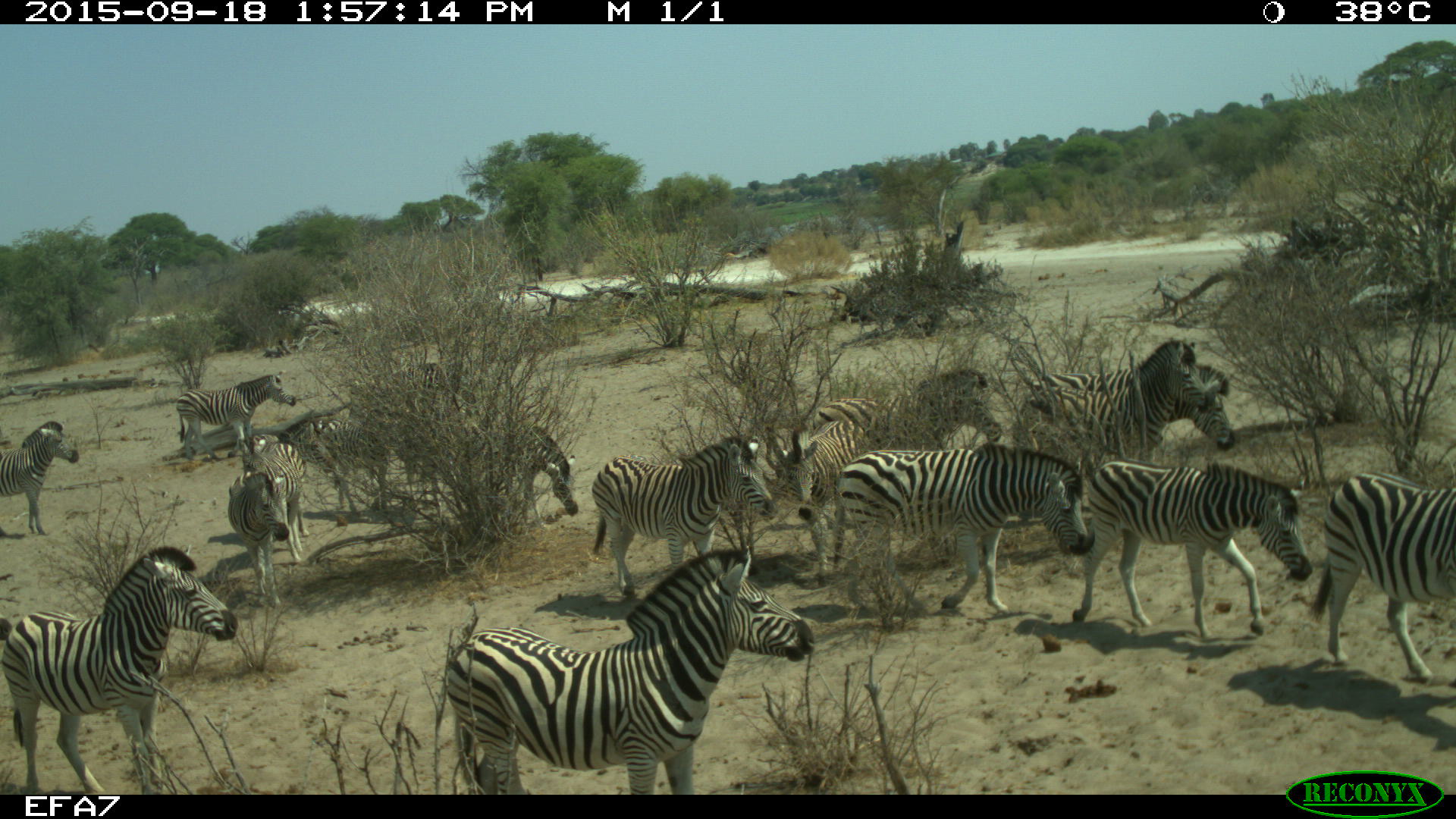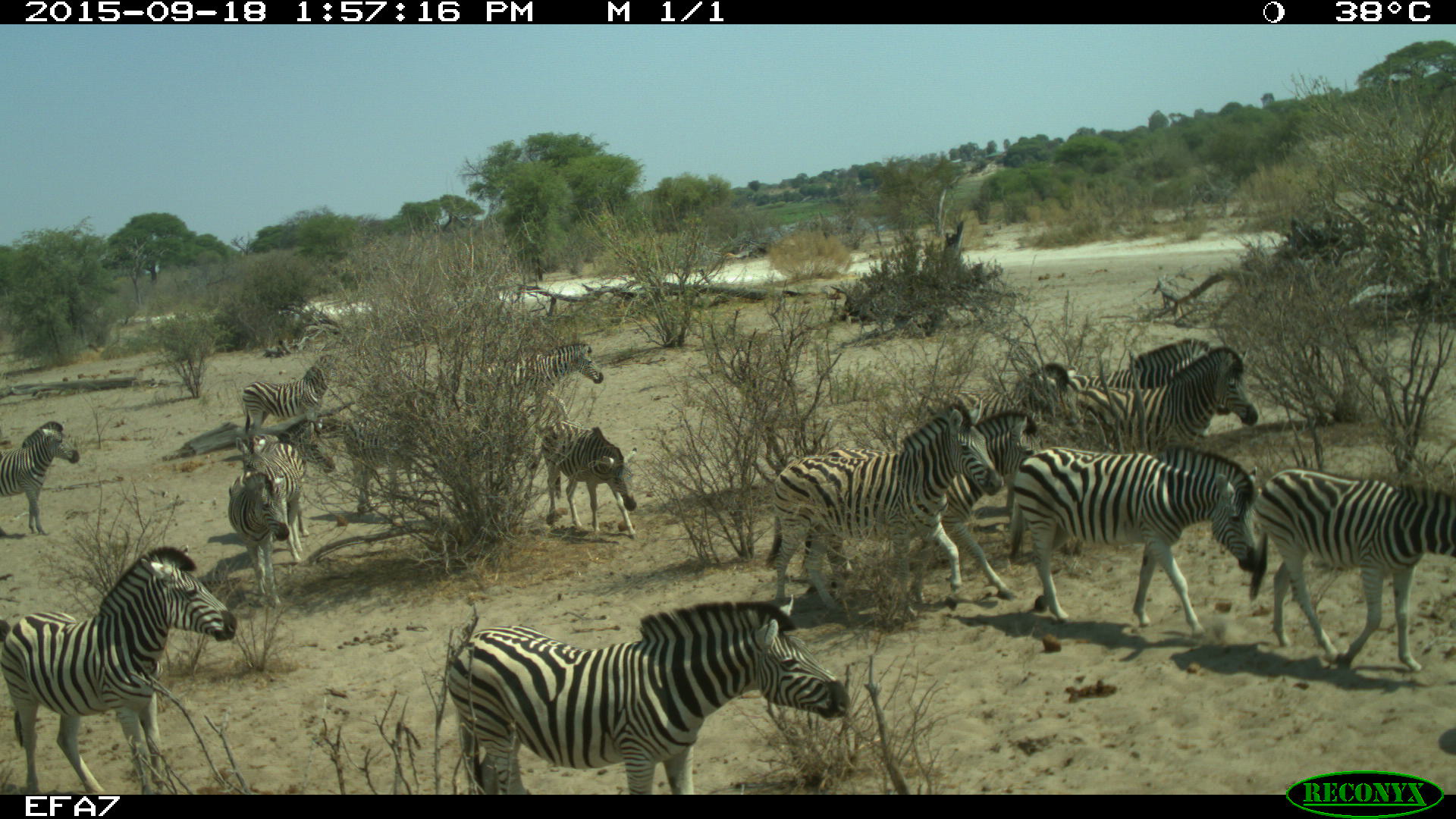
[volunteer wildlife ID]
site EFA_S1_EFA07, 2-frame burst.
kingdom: Animalia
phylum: Chordata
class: Mammalia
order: Perissodactyla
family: Equidae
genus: Equus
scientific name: Equus quagga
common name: plains zebra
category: zebraplains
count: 11-50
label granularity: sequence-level